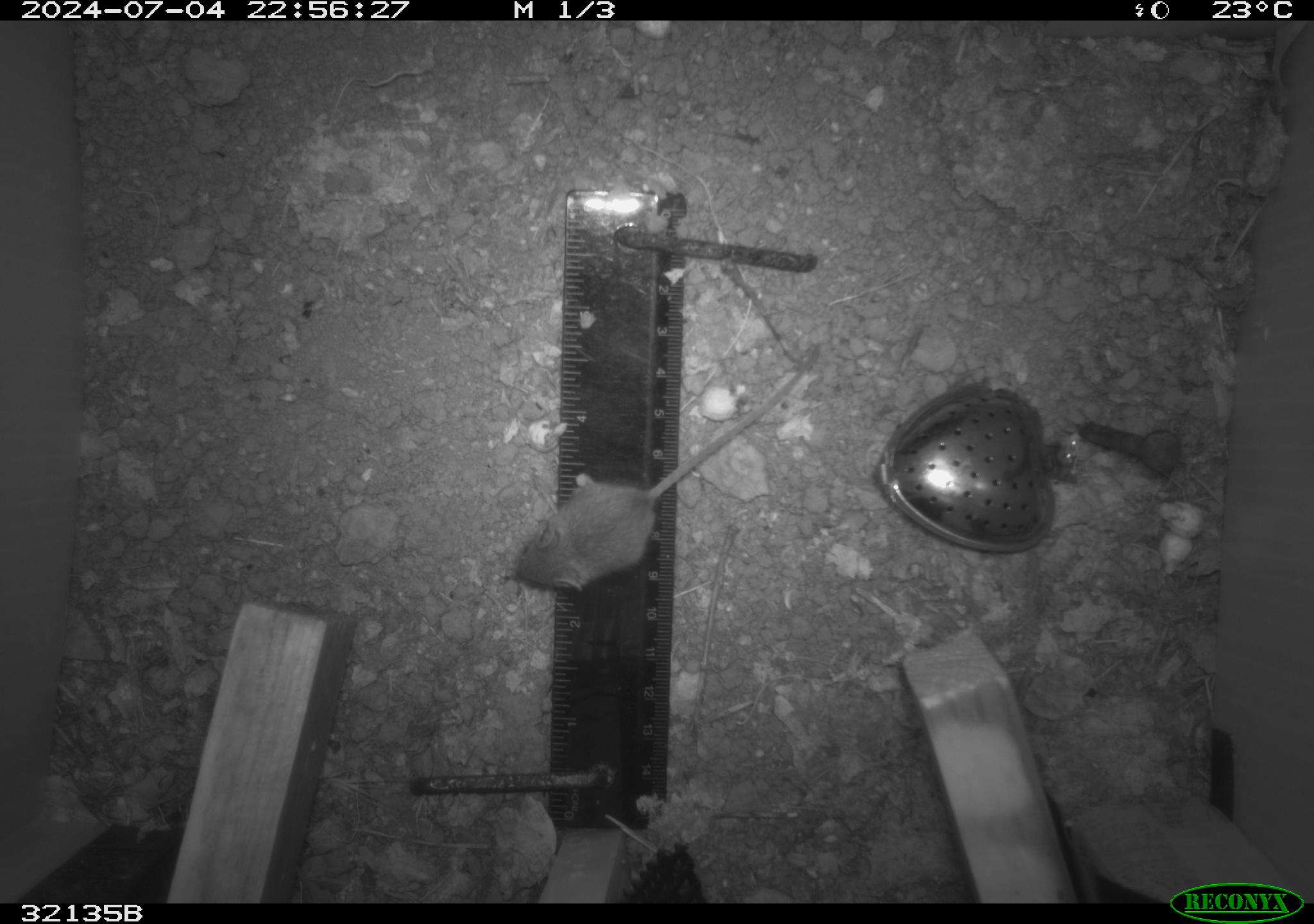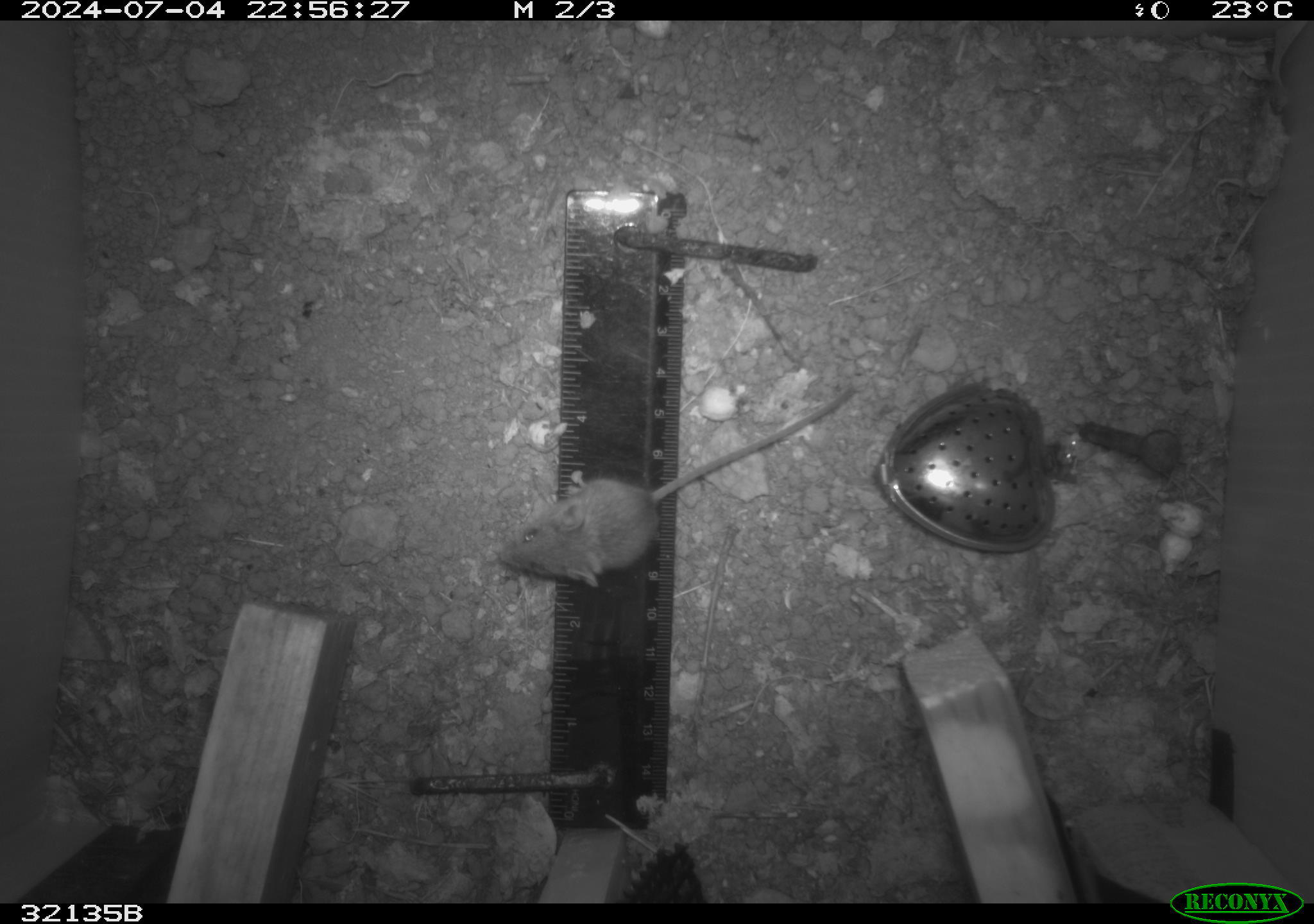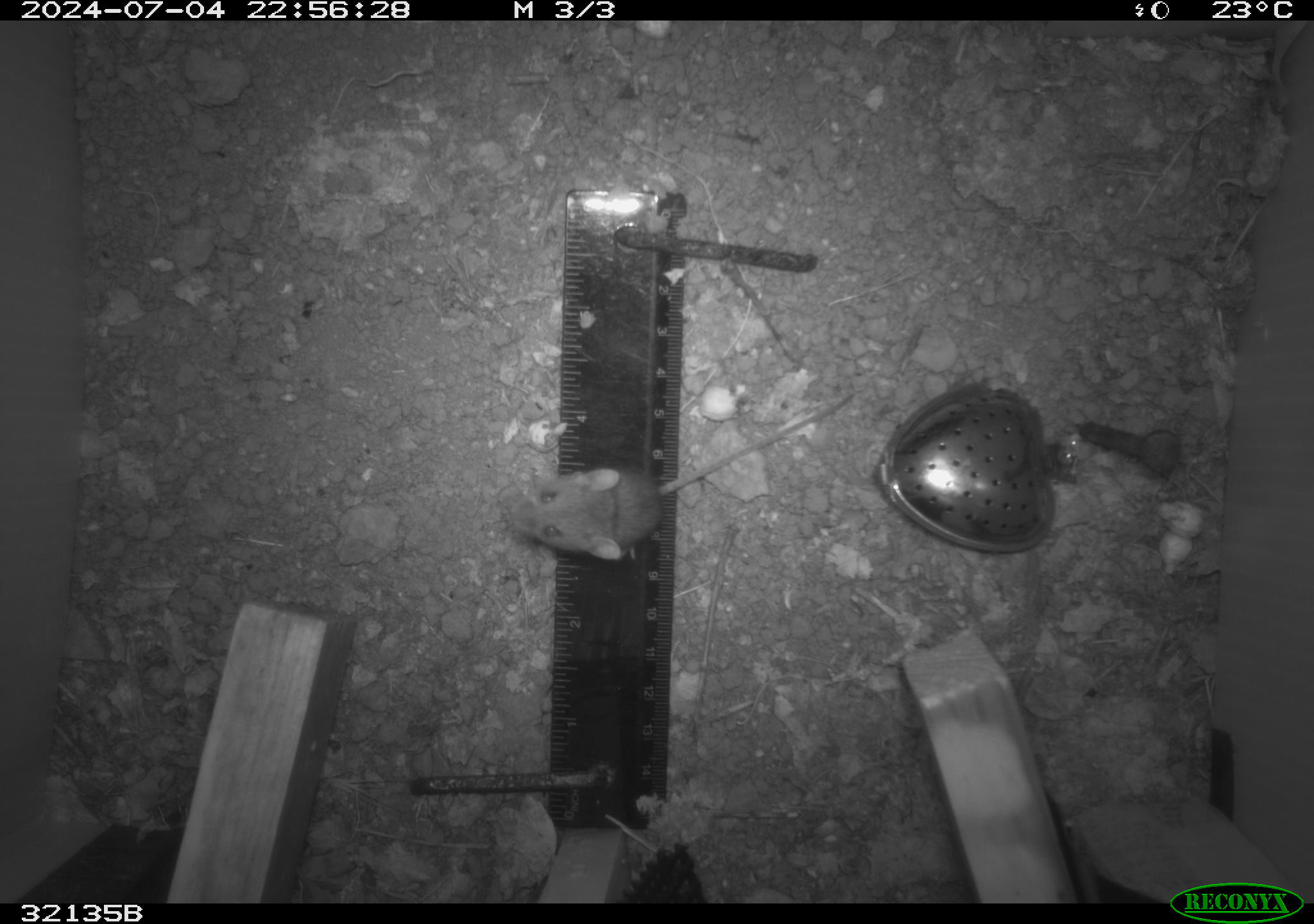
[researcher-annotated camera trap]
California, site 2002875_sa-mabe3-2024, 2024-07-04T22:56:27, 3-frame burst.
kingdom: Animalia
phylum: Chordata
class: Mammalia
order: Rodentia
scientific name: Rodentia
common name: mouse species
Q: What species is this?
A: Mouse species (Rodentia).